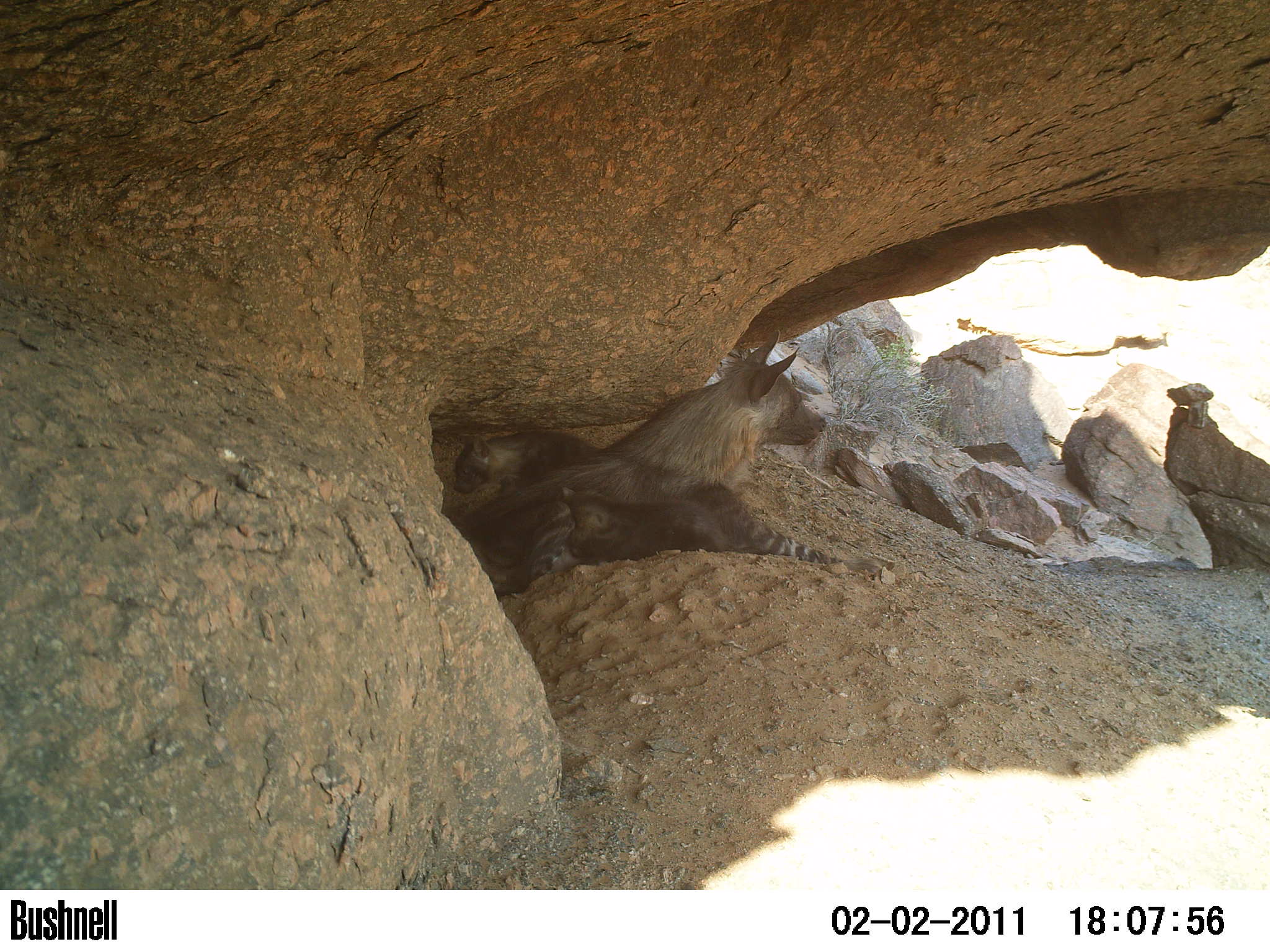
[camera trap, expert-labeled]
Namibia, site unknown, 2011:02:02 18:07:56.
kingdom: Animalia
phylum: Chordata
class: Mammalia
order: Carnivora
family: Hyaenidae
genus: Parahyaena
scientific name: Parahyaena brunnea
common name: brown hyena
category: hyaena brunnea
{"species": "hyaena brunnea (brown hyena) (Parahyaena brunnea)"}